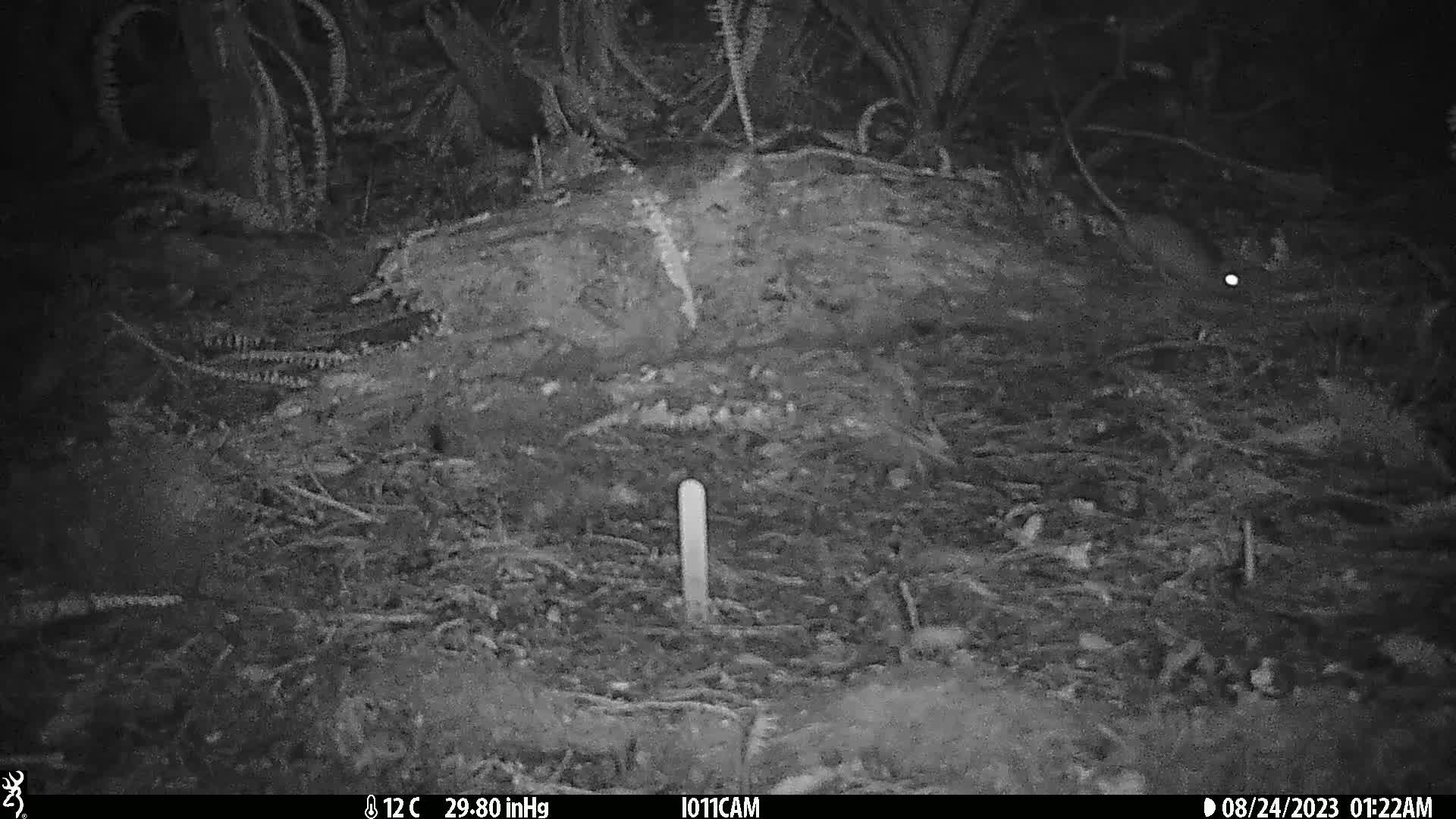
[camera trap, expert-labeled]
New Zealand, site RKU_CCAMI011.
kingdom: Animalia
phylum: Chordata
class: Mammalia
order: Rodentia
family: Muridae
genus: Rattus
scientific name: Rattus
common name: rat